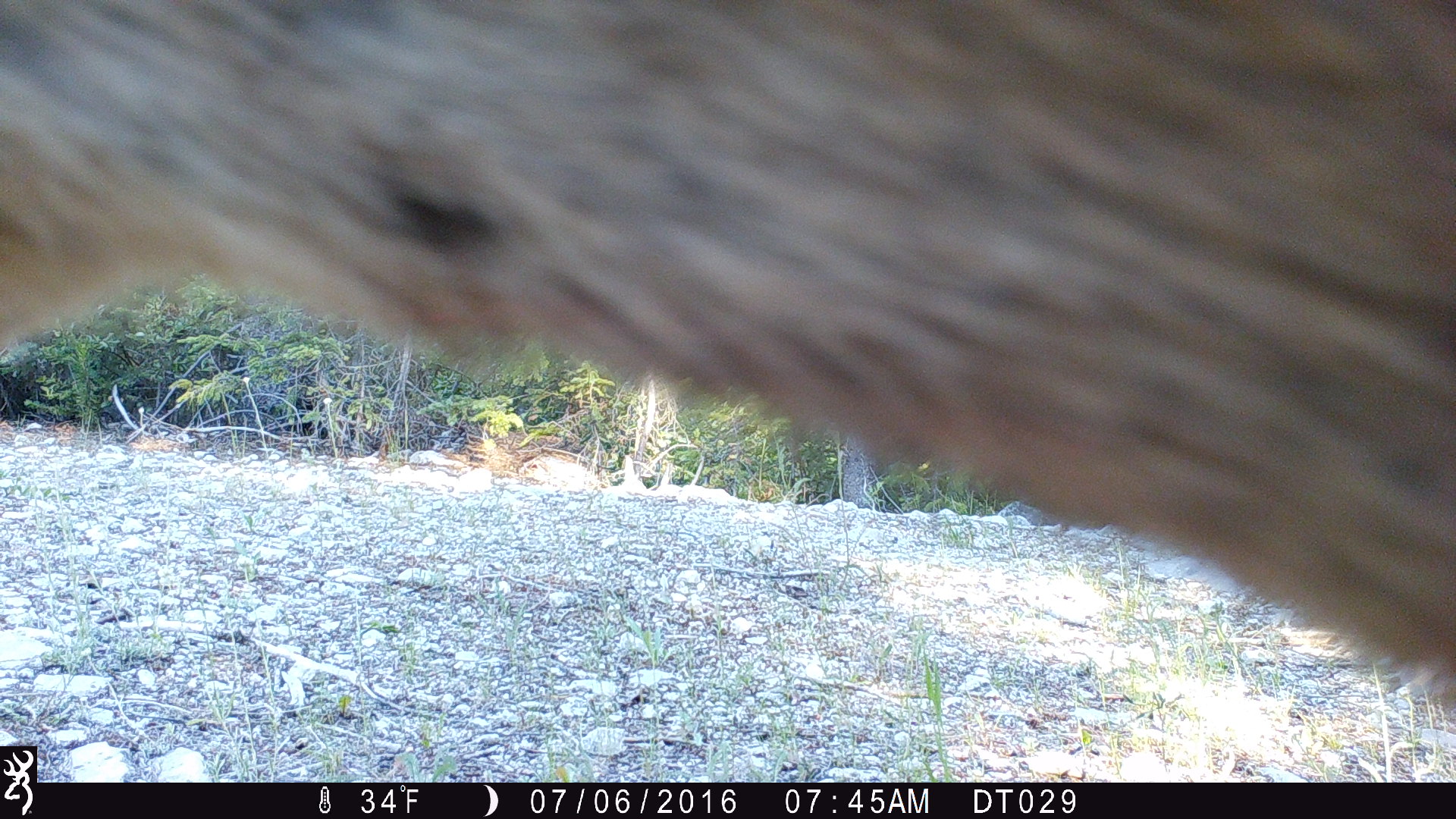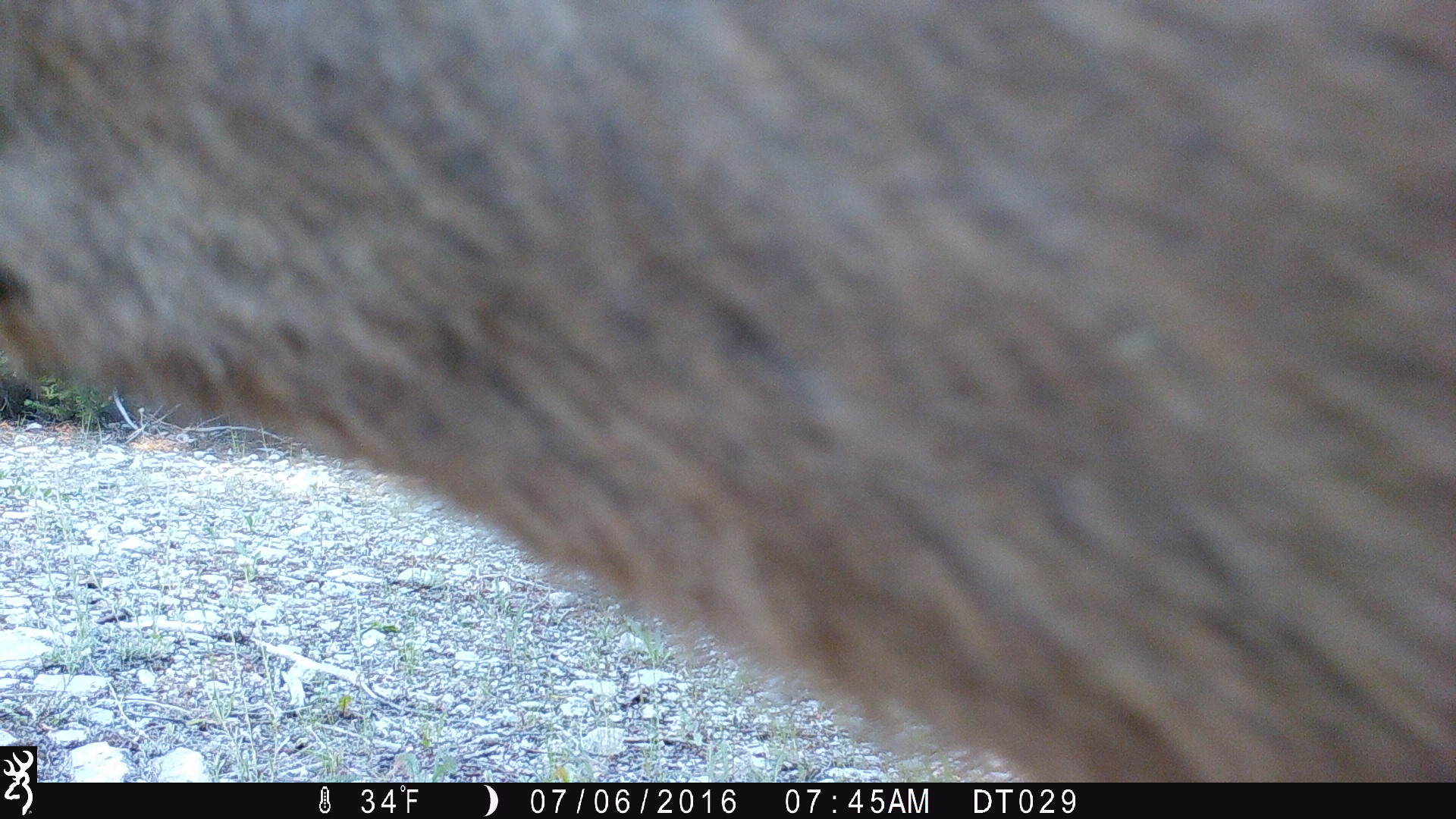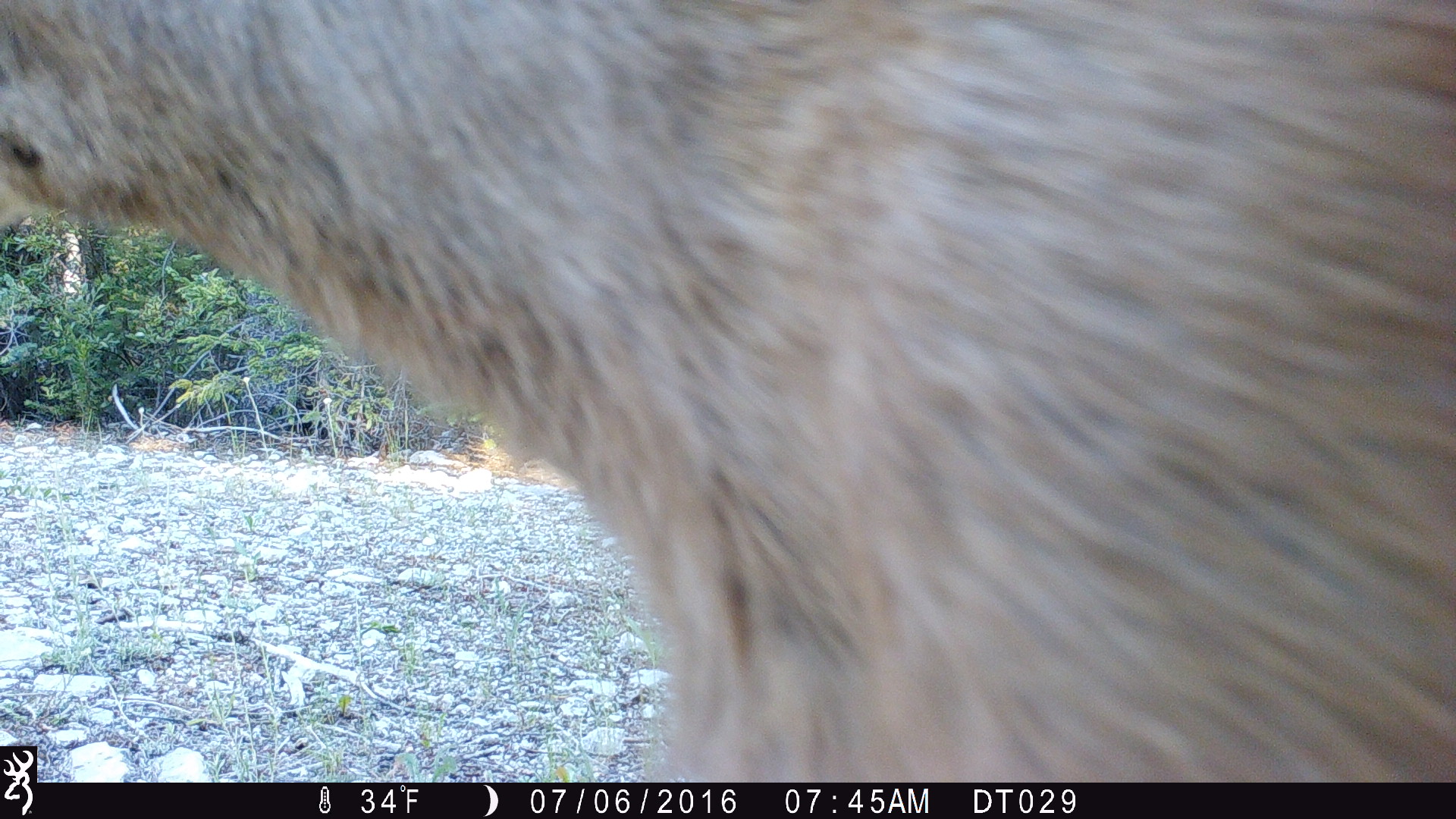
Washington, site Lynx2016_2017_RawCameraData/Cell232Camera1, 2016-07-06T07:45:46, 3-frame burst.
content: unidentified animal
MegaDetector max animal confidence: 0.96